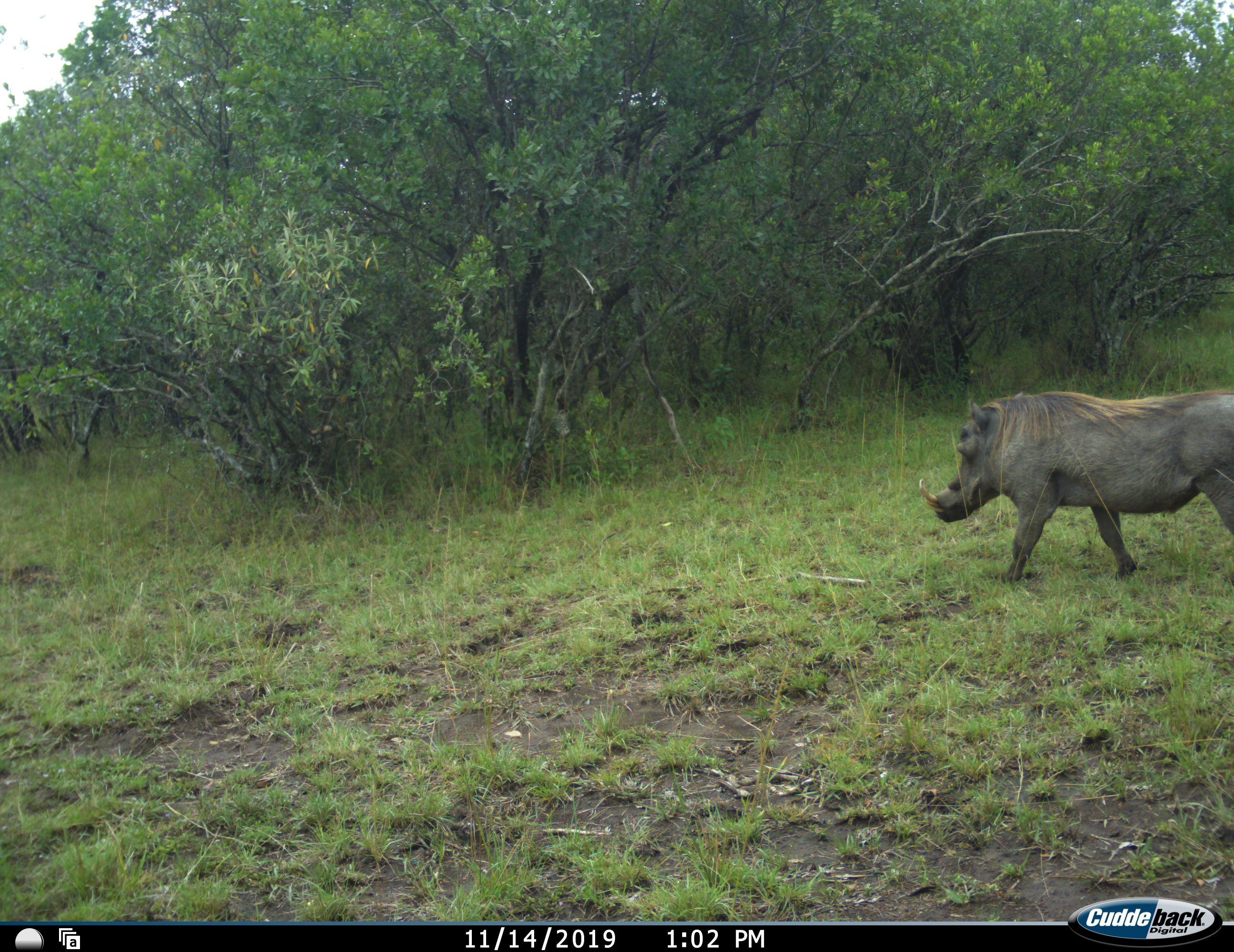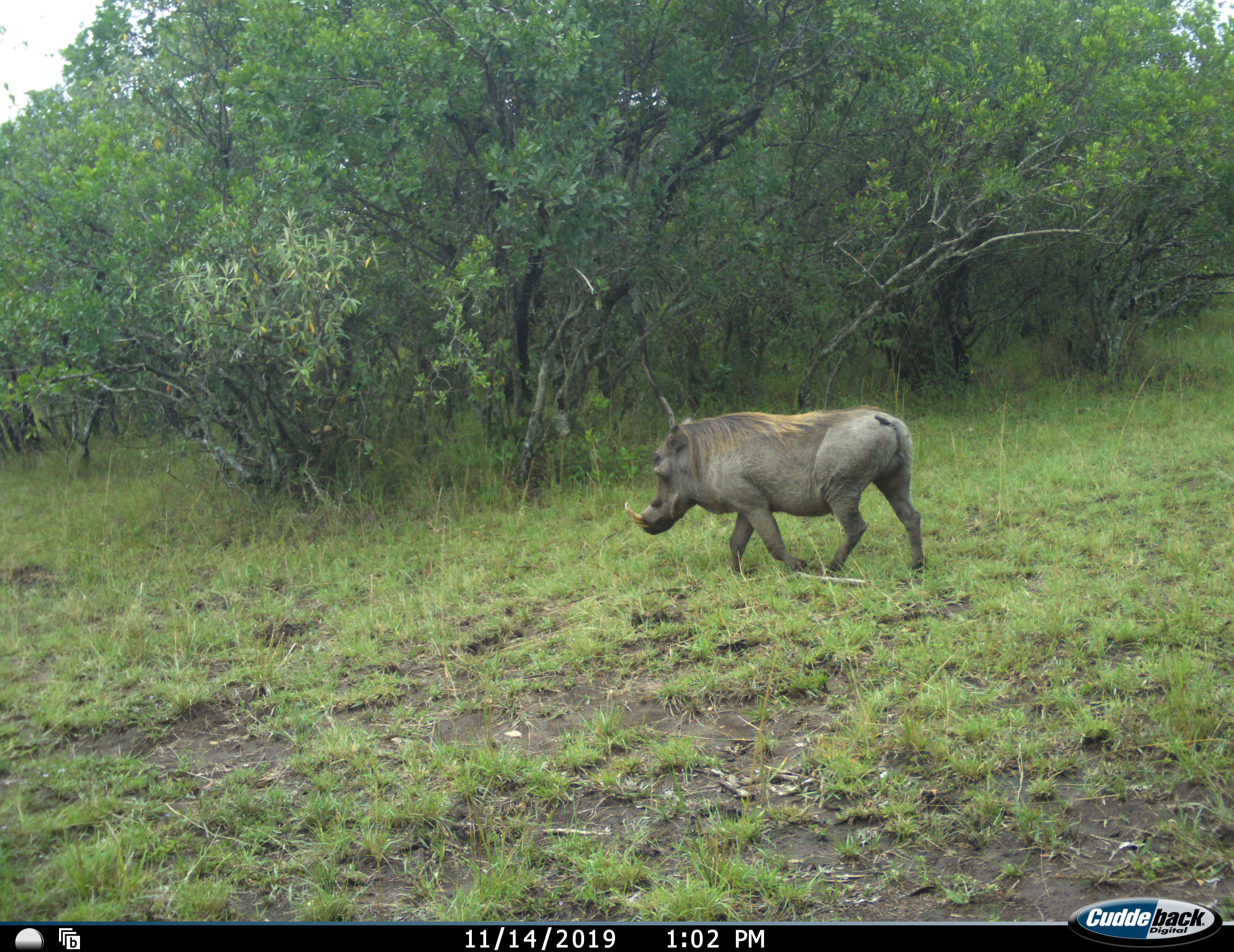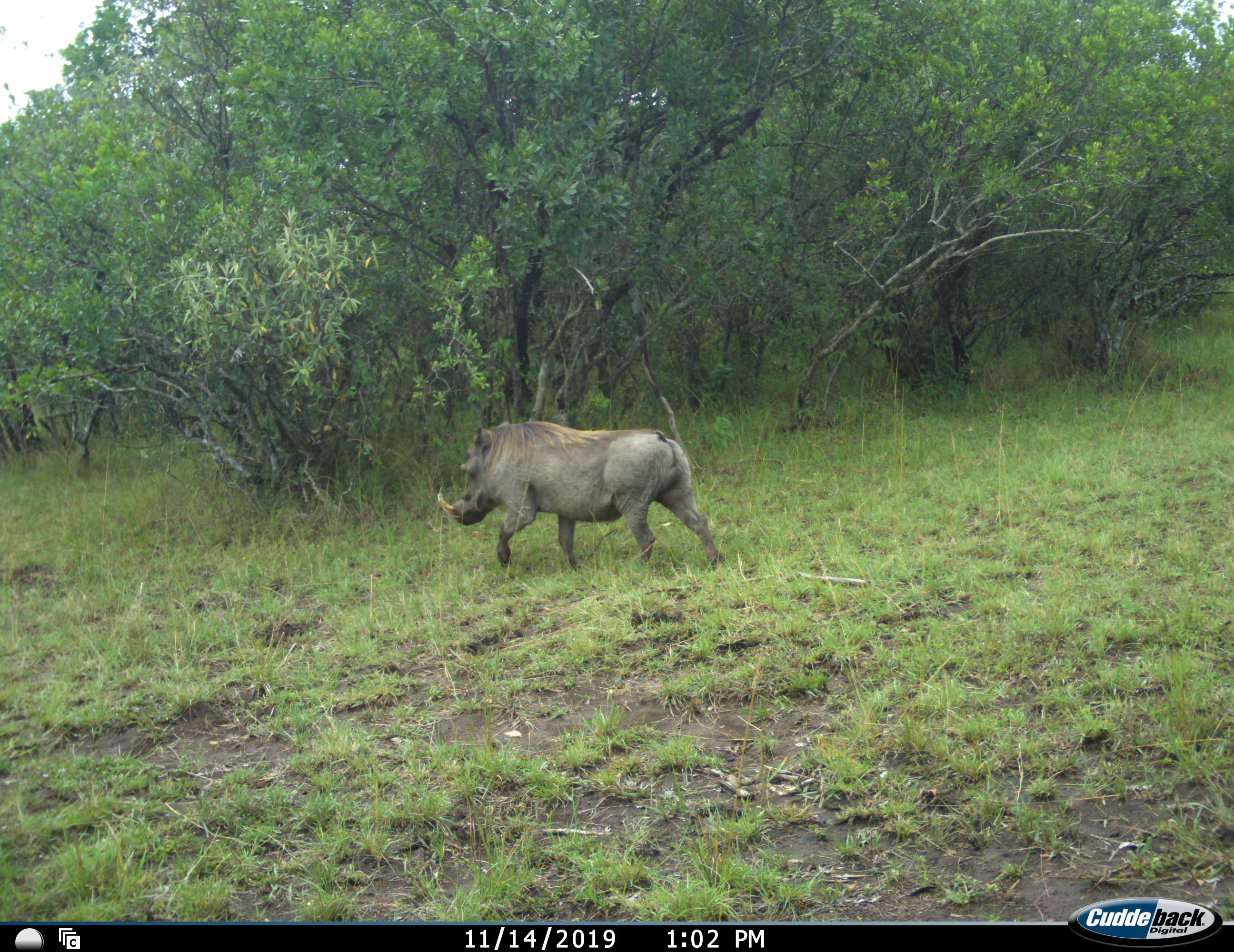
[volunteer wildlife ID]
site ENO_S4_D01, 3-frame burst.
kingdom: Animalia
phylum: Chordata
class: Mammalia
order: Artiodactyla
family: Suidae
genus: Phacochoerus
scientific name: Phacochoerus africanus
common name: warthog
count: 1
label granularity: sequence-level